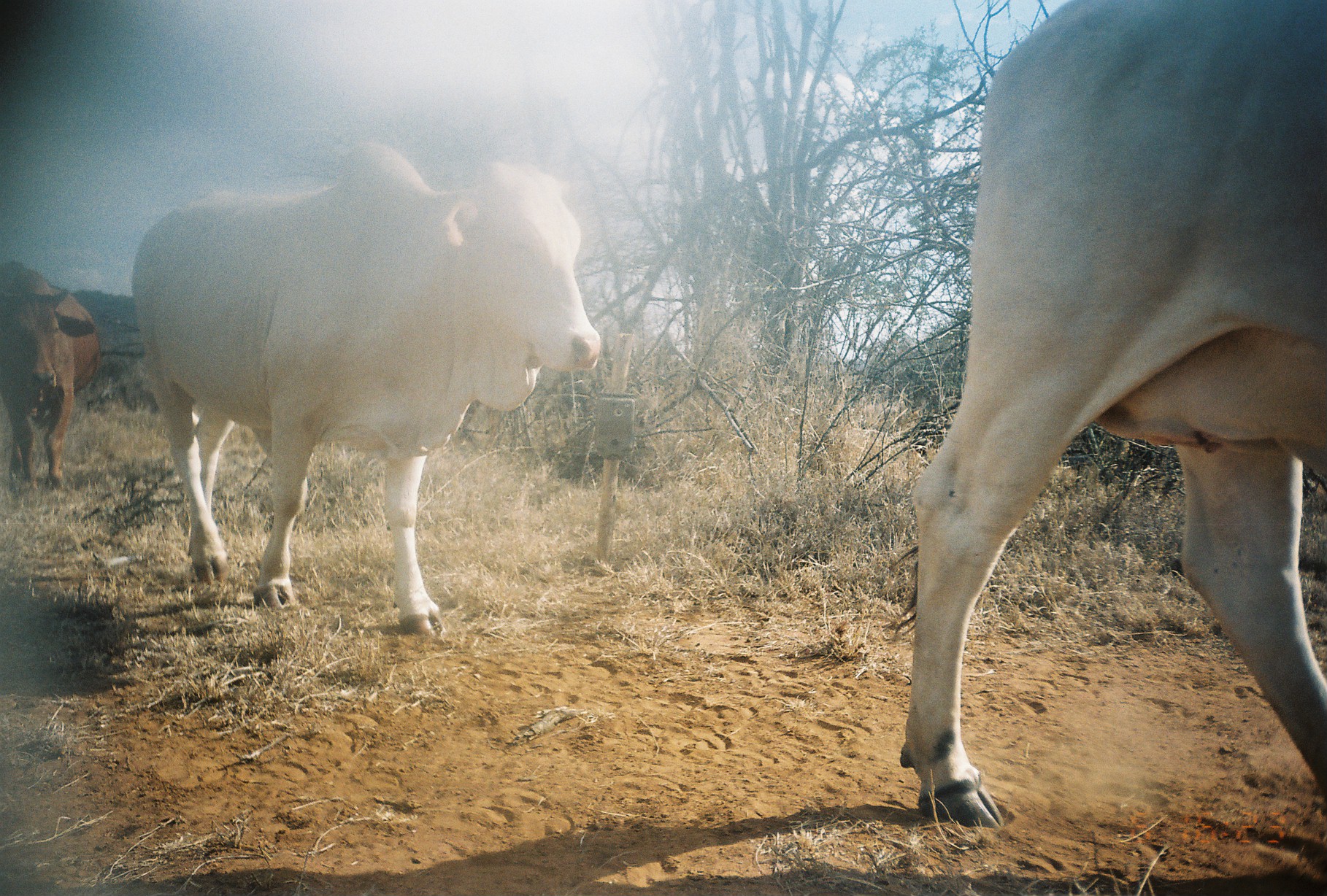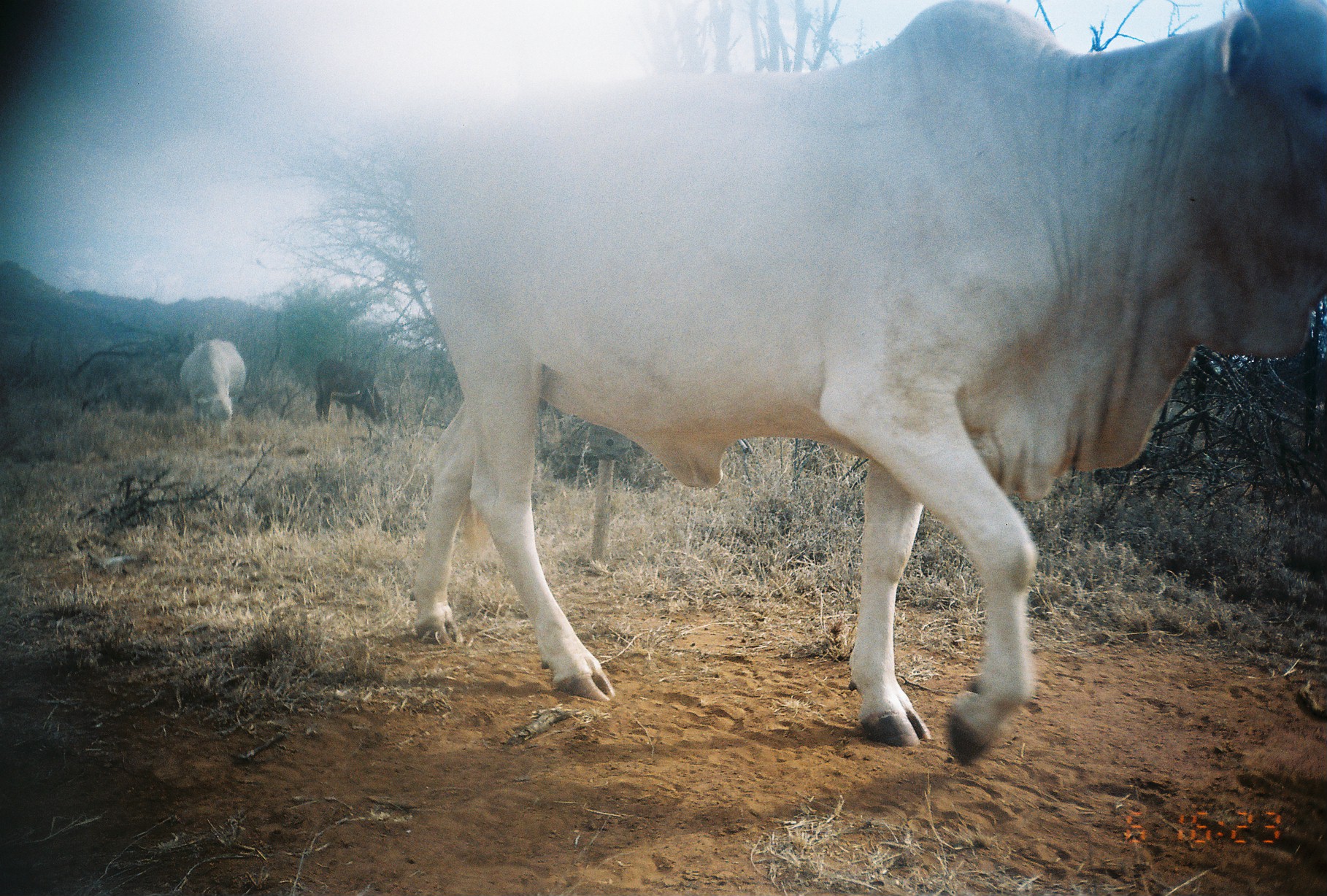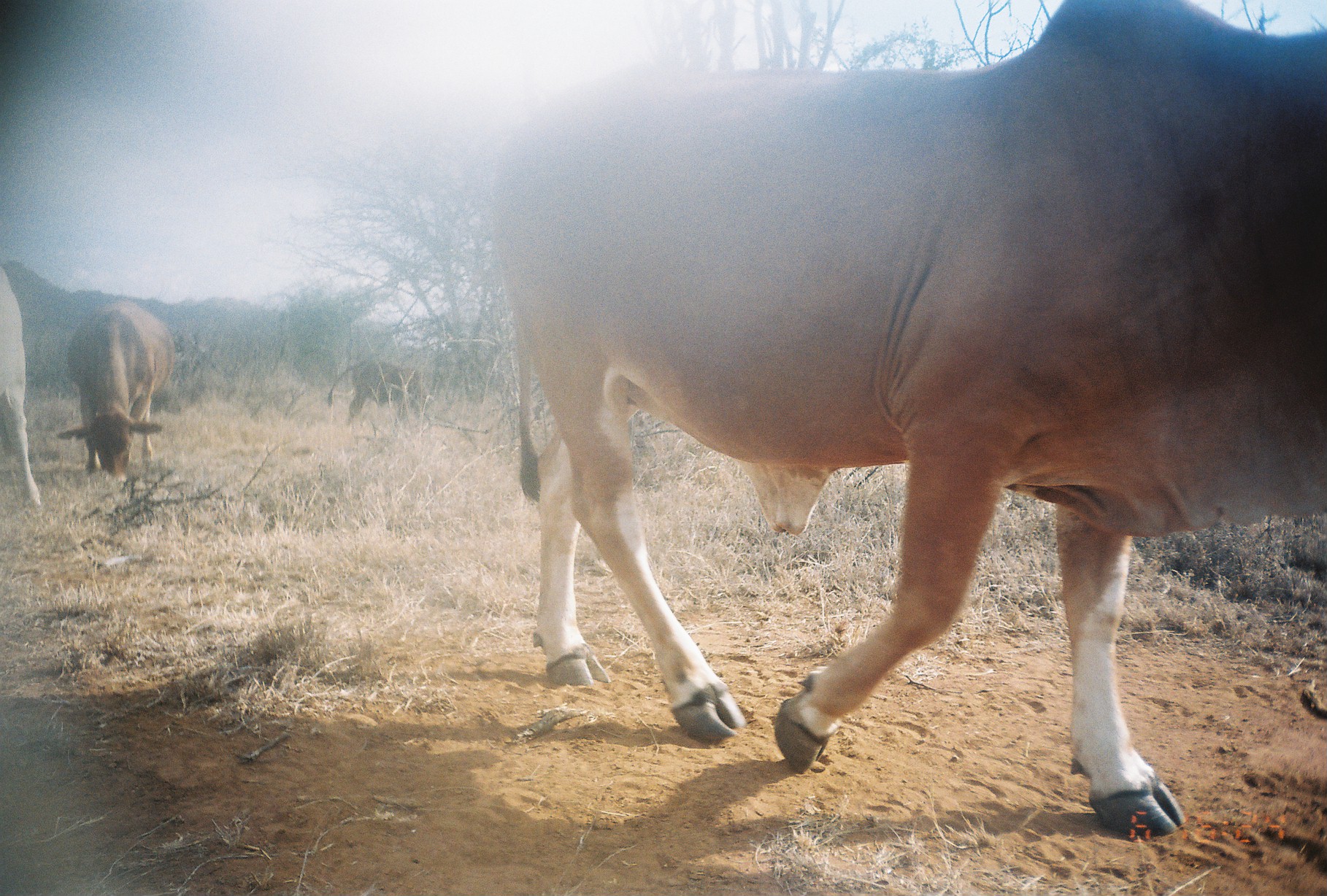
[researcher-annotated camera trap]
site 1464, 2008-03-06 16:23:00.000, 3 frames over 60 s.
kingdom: Animalia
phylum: Chordata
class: Mammalia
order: Artiodactyla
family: Bovidae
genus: Bos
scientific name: Bos taurus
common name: domestic cattle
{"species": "Bos taurus (domestic cattle)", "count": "3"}